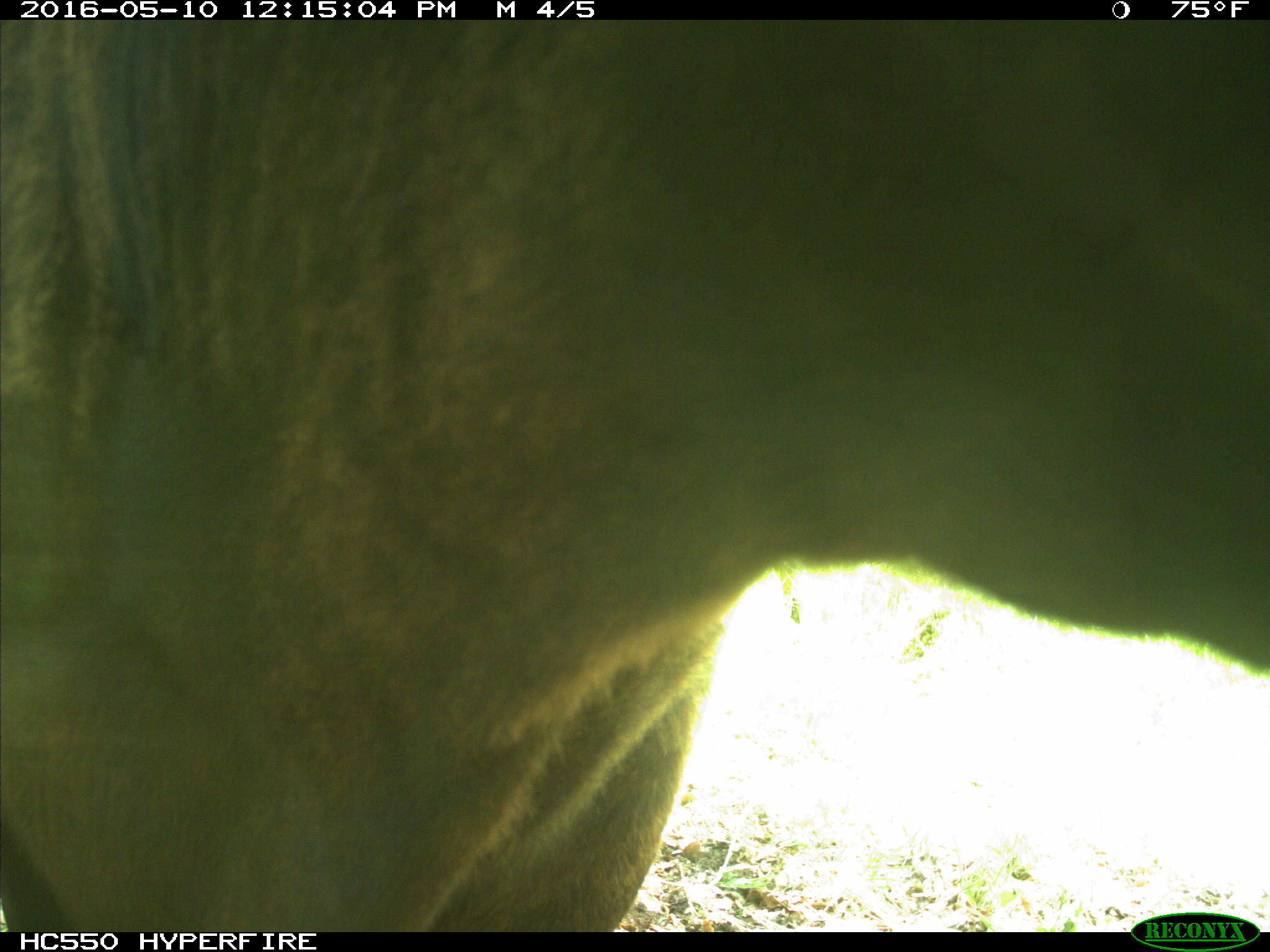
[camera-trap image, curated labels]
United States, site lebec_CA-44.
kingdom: Animalia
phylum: Chordata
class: Mammalia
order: Artiodactyla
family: Bovidae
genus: Bos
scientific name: Bos taurus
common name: domestic cow